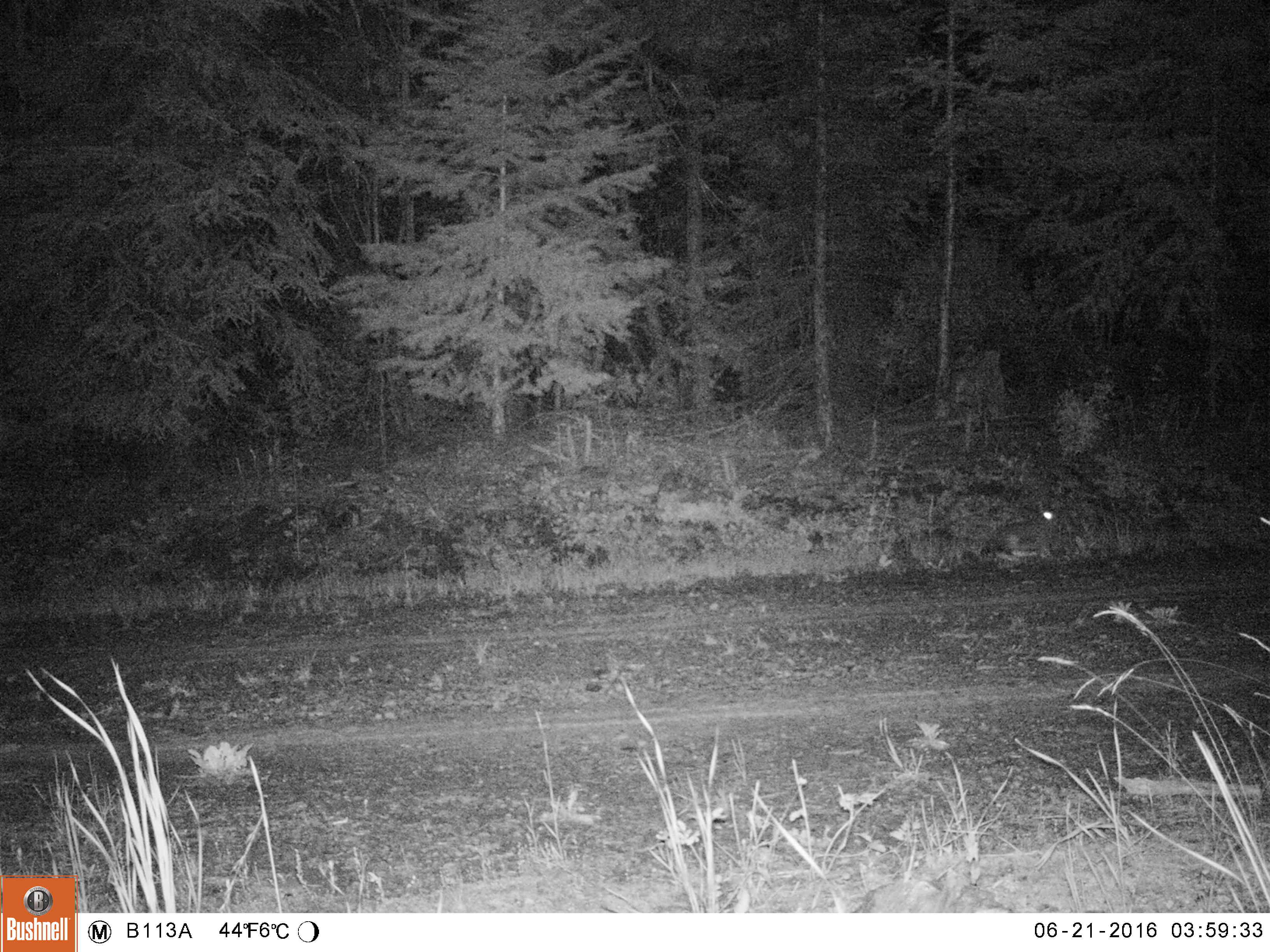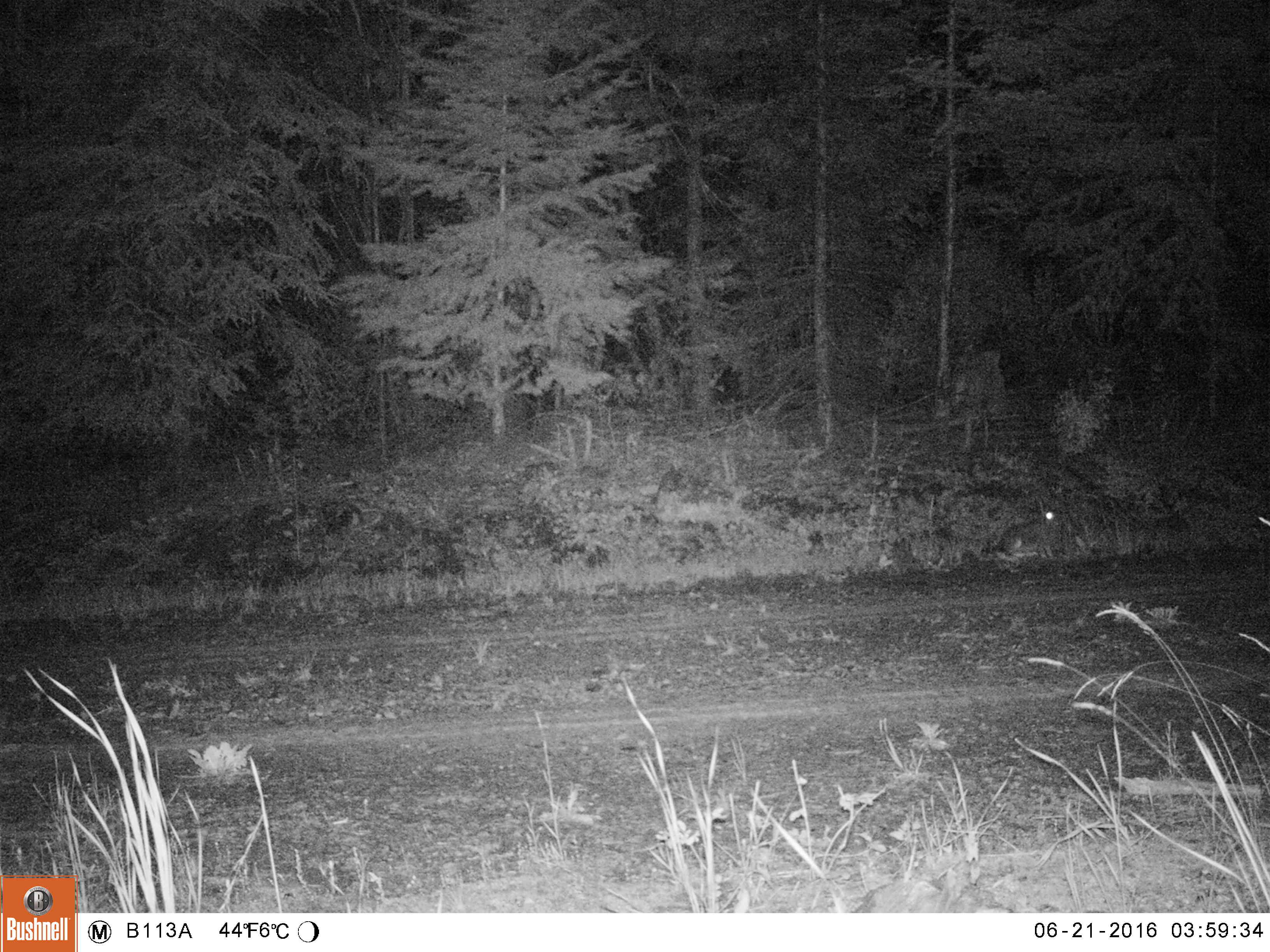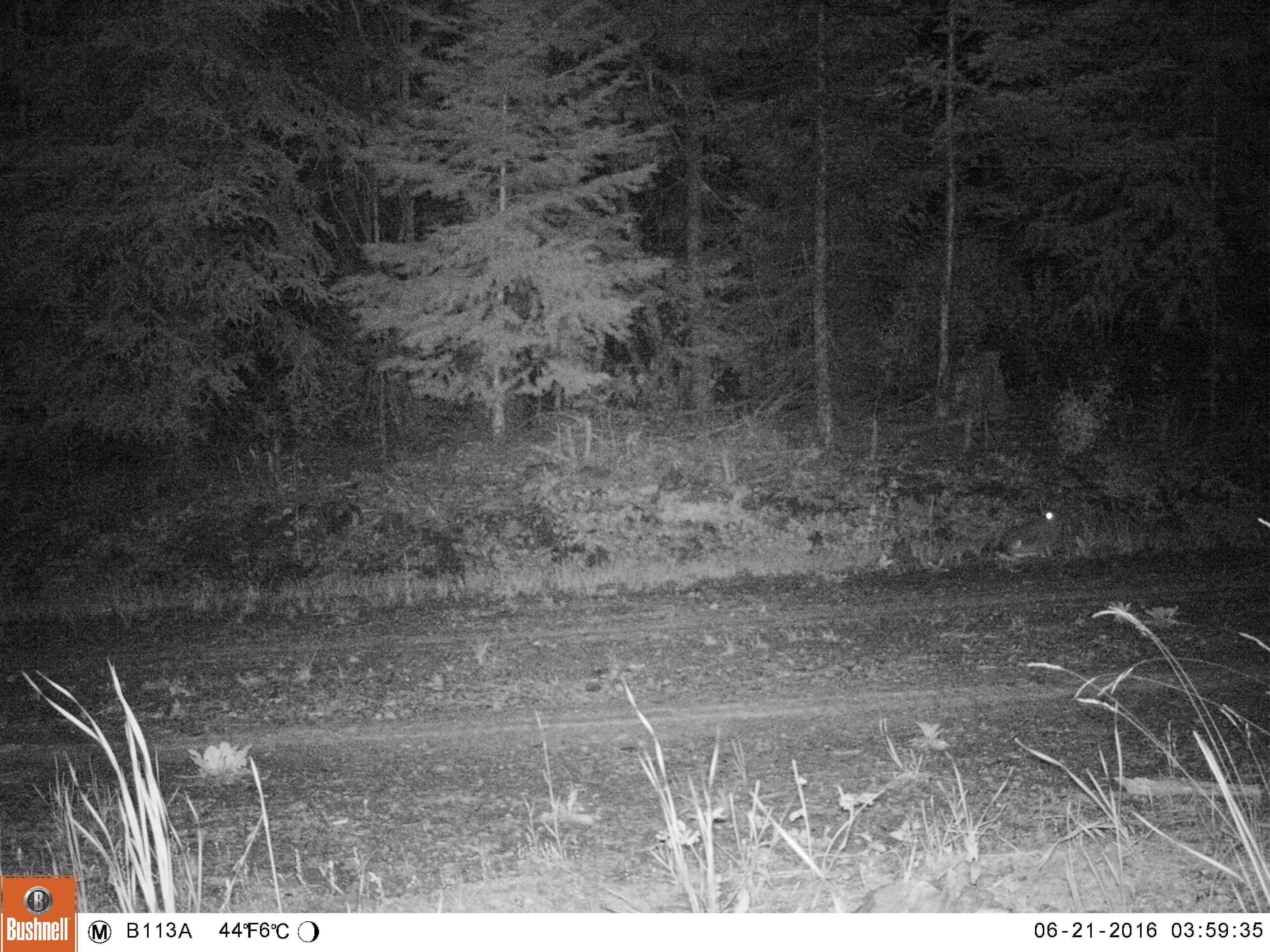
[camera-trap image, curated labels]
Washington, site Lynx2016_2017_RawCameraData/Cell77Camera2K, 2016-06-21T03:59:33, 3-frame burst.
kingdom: Animalia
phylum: Chordata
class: Mammalia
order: Lagomorpha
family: Leporidae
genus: Lepus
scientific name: Lepus americanus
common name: snowshoe hare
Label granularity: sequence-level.